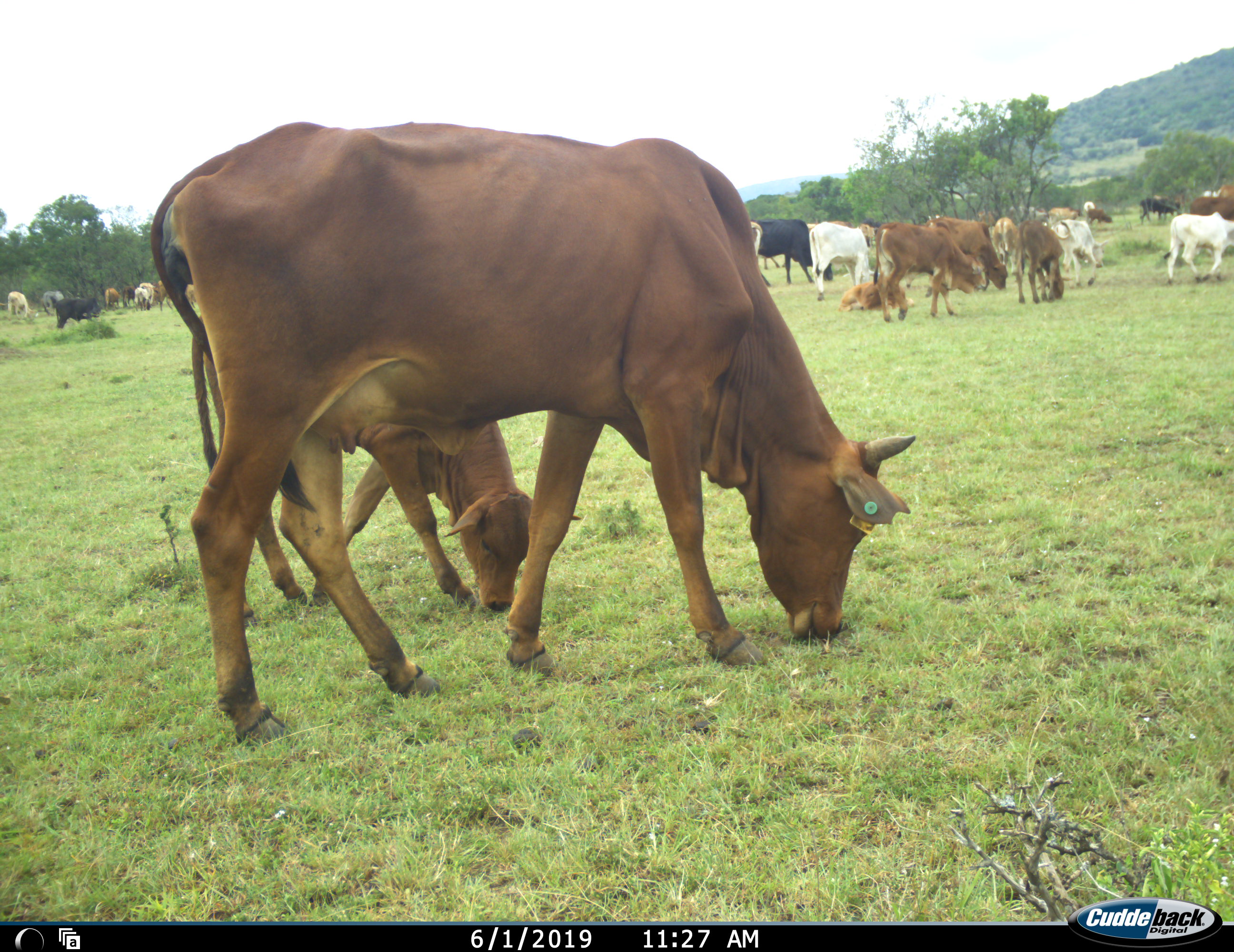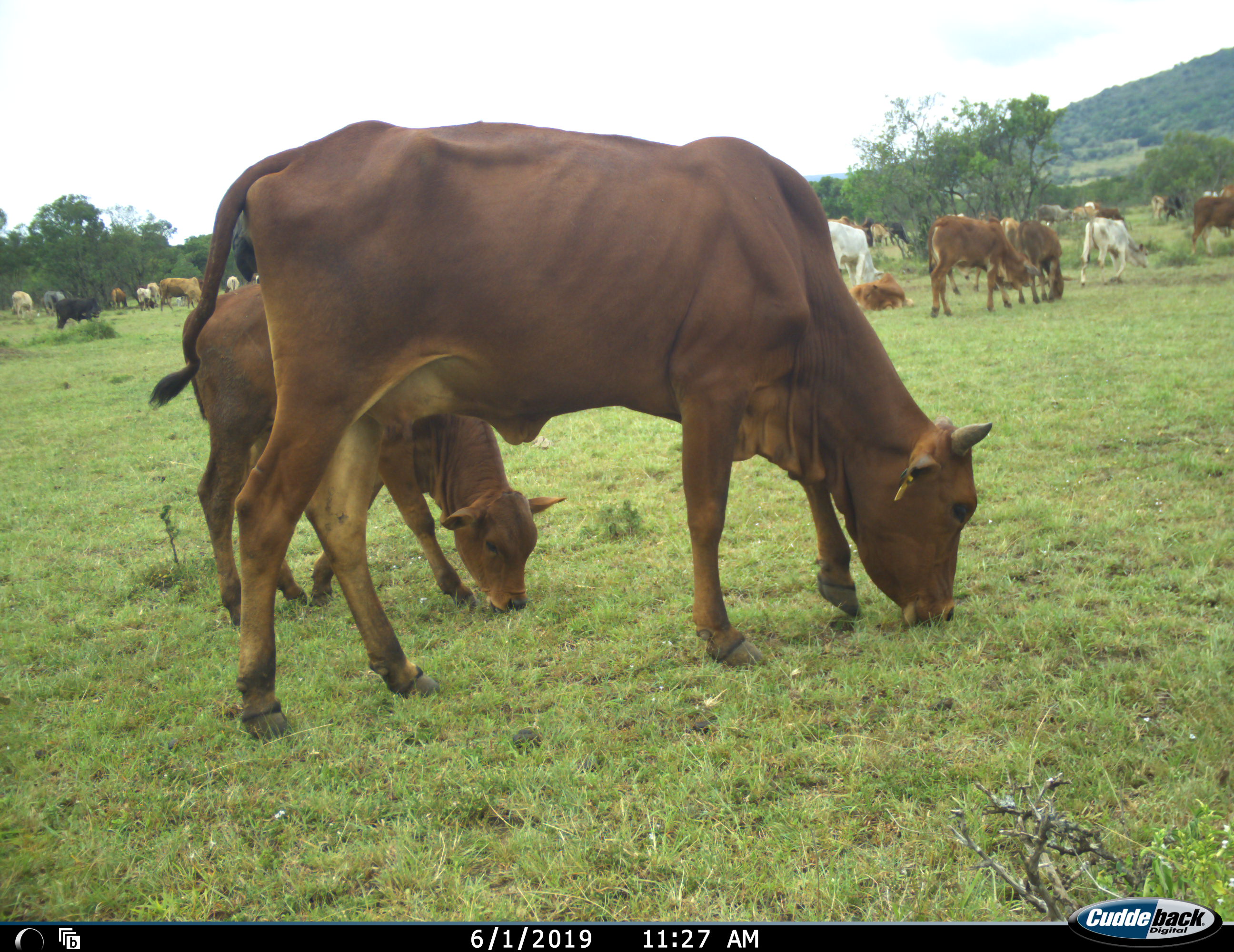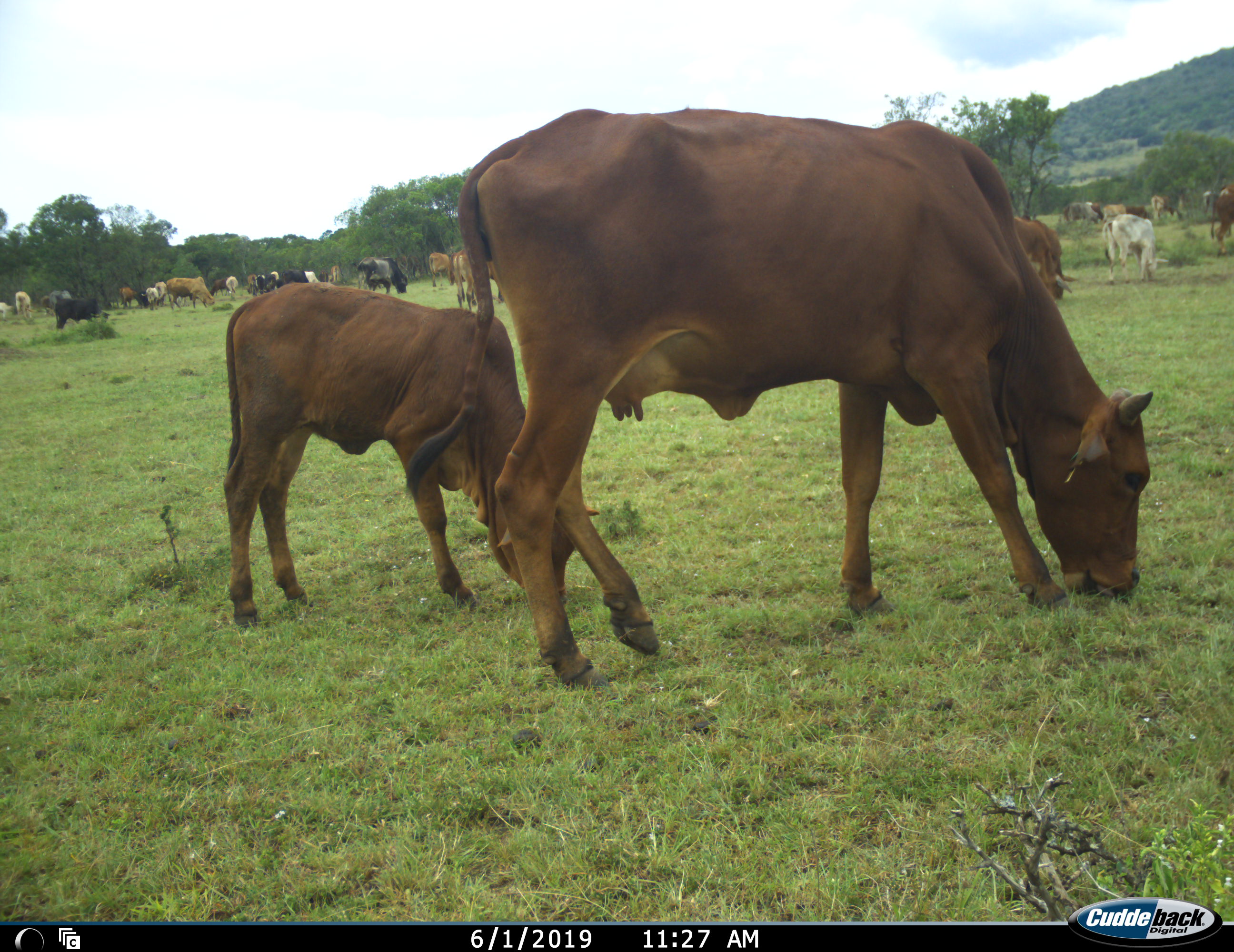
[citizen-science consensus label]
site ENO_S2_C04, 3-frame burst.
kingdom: Animalia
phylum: Chordata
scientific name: Vertebrata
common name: domestic animal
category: domesticanimal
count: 11-50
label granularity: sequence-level